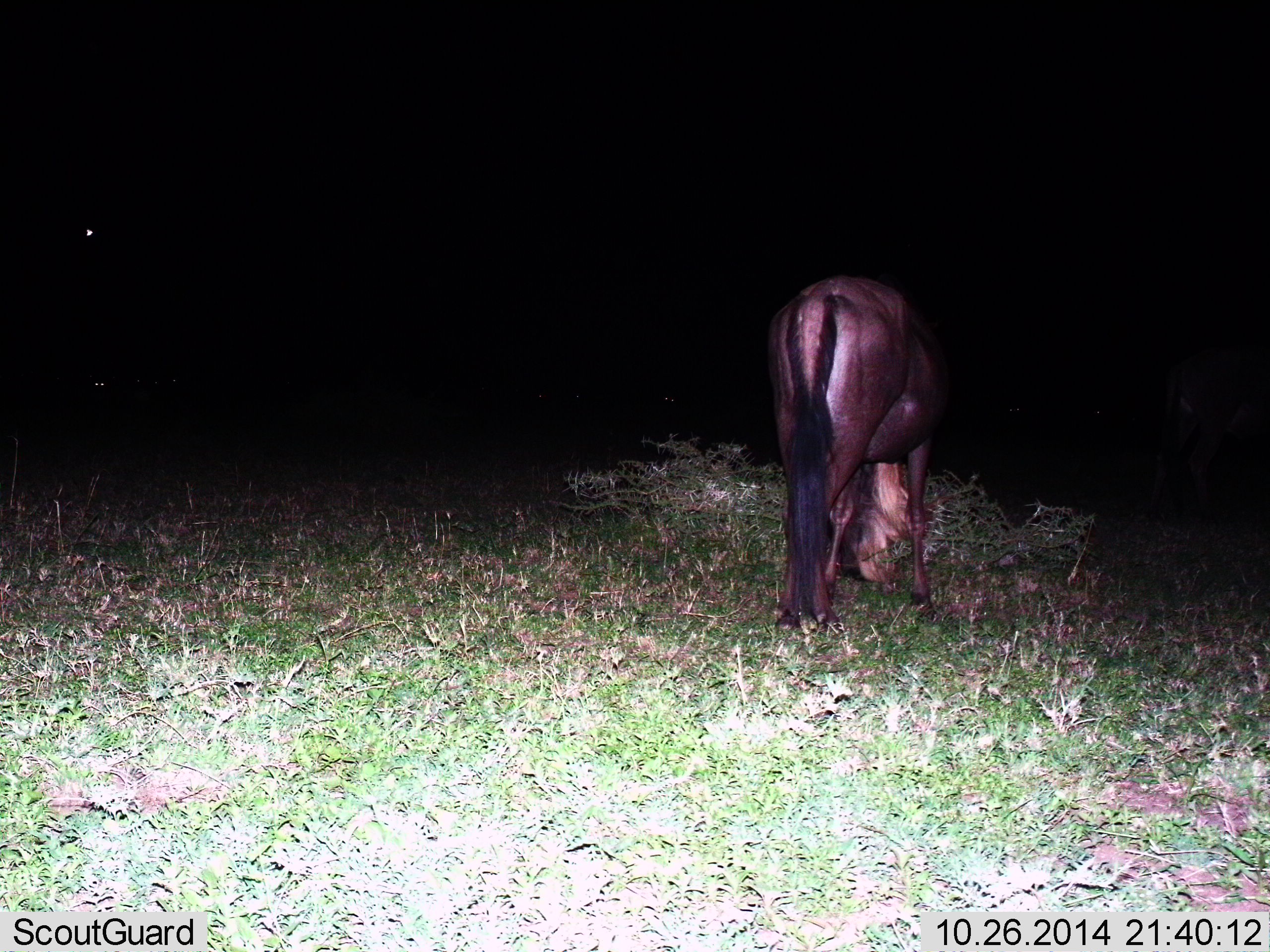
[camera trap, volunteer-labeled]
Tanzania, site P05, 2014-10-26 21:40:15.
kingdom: Animalia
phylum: Chordata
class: Mammalia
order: Artiodactyla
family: Bovidae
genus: Connochaetes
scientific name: Connochaetes taurinus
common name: blue wildebeest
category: wildebeest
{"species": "wildebeest (blue wildebeest) (Connochaetes taurinus)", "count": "1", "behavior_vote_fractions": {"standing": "20%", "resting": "0%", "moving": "10%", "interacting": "0%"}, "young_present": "0%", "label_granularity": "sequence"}